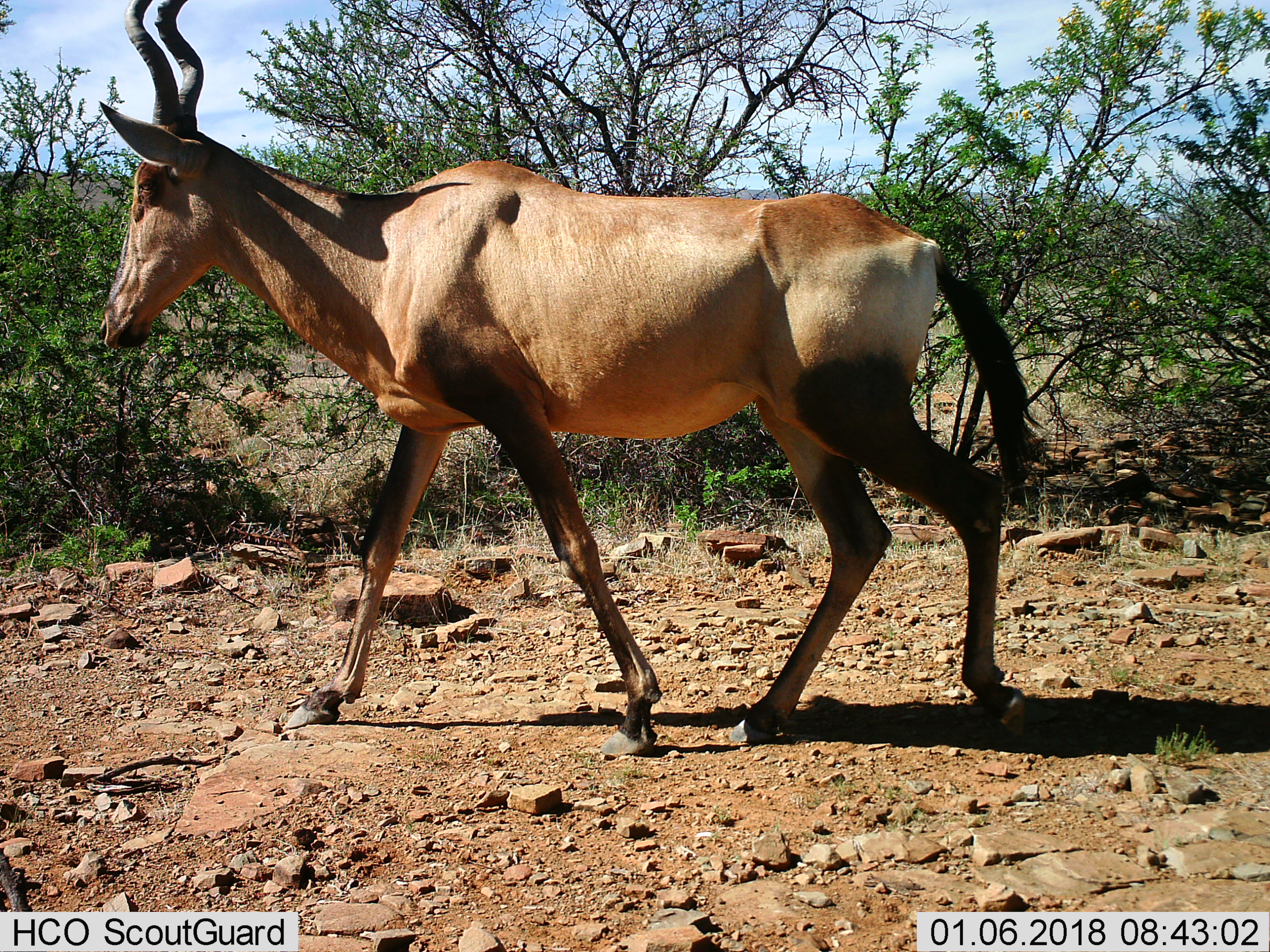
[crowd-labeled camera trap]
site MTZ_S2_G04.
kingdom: Animalia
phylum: Chordata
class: Mammalia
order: Artiodactyla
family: Bovidae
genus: Alcelaphus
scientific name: Alcelaphus buselaphus caama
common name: red hartebeest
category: hartebeestred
Hartebeestred (red hartebeest) (Alcelaphus buselaphus caama), count 1. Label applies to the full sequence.